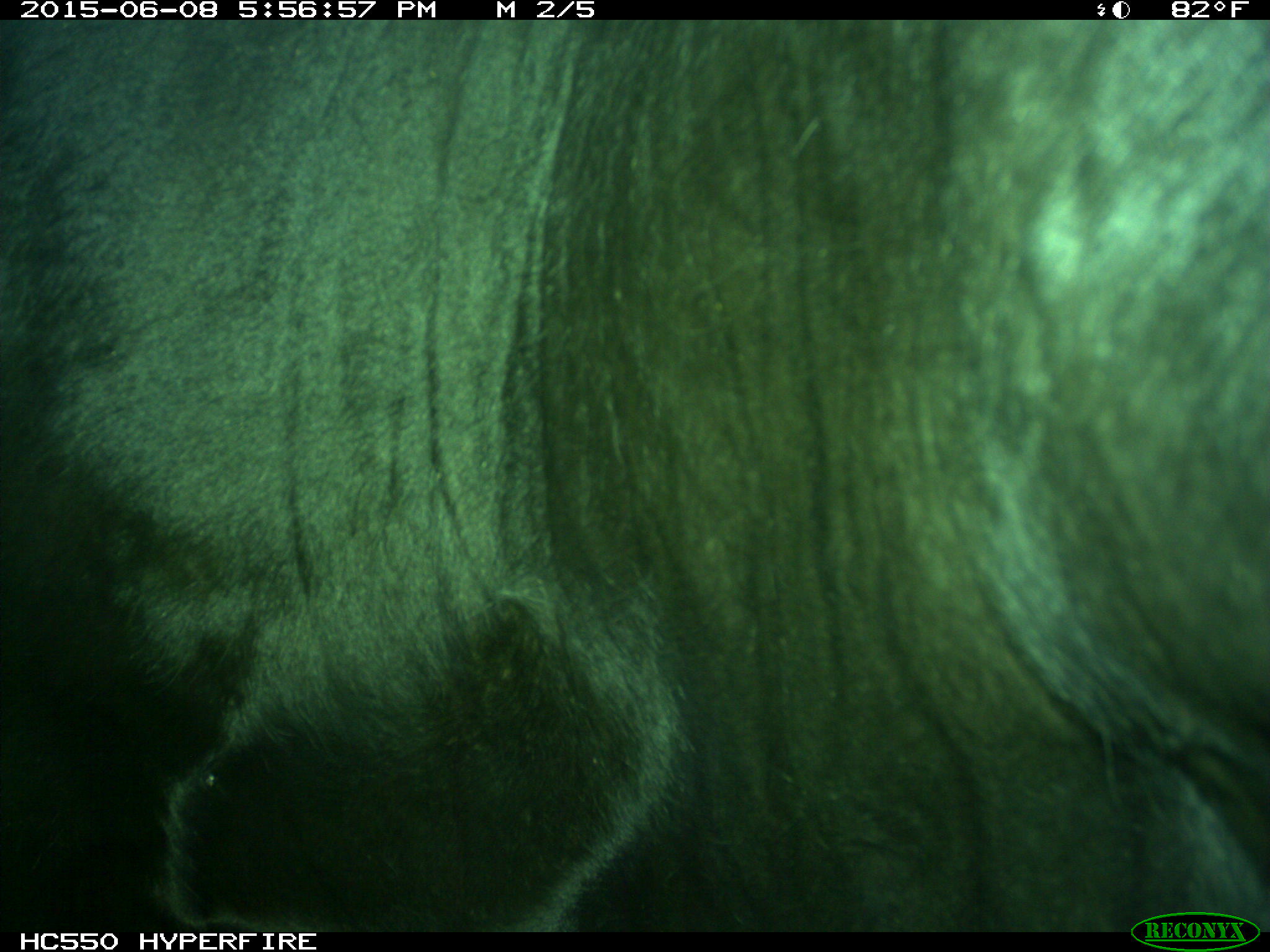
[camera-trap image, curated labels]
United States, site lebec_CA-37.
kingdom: Animalia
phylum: Chordata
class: Mammalia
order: Artiodactyla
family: Bovidae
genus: Bos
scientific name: Bos taurus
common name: domestic cow